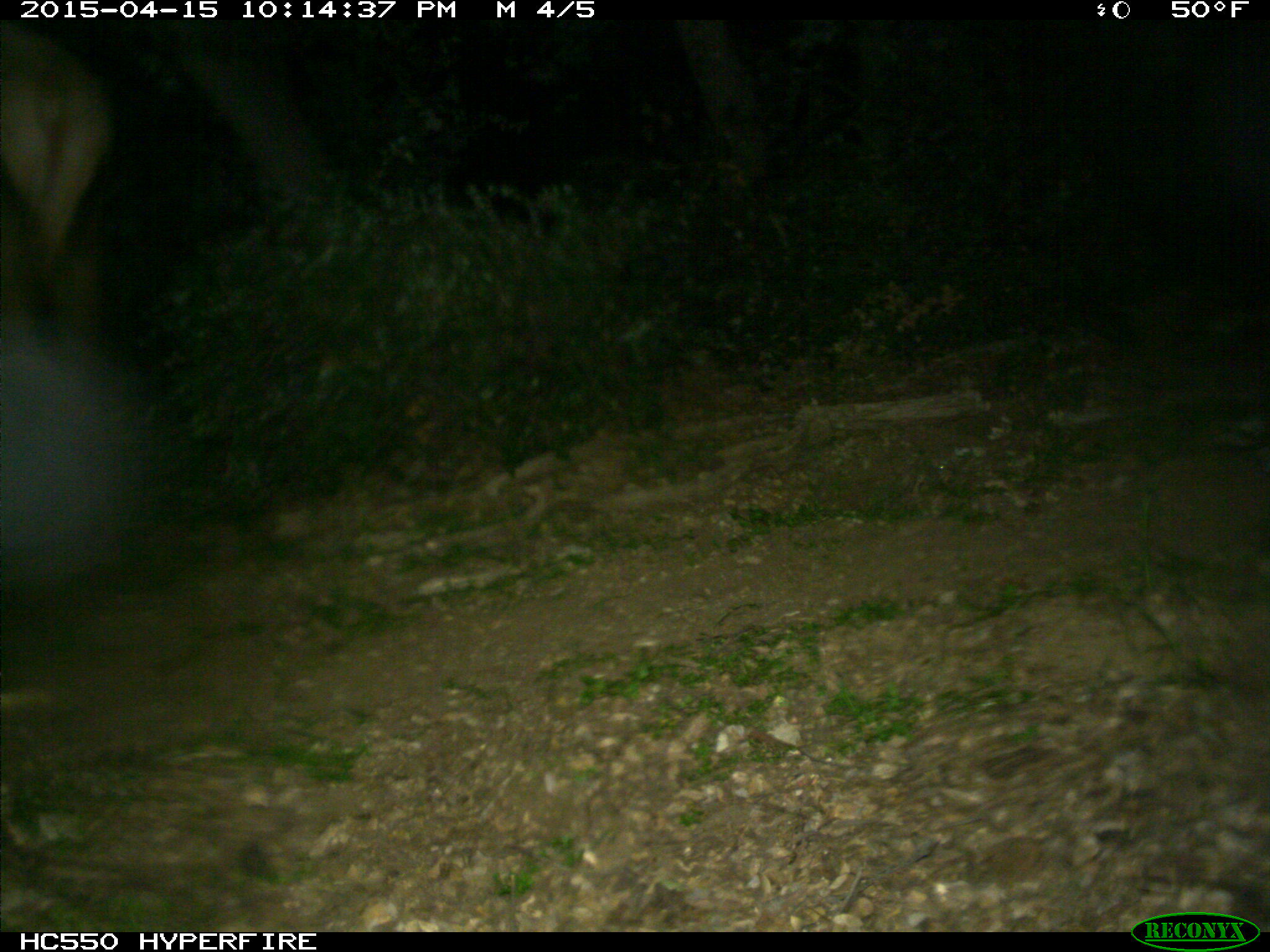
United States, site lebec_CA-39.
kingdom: Animalia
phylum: Chordata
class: Mammalia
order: Artiodactyla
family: Cervidae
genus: Cervus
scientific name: Cervus canadensis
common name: elk